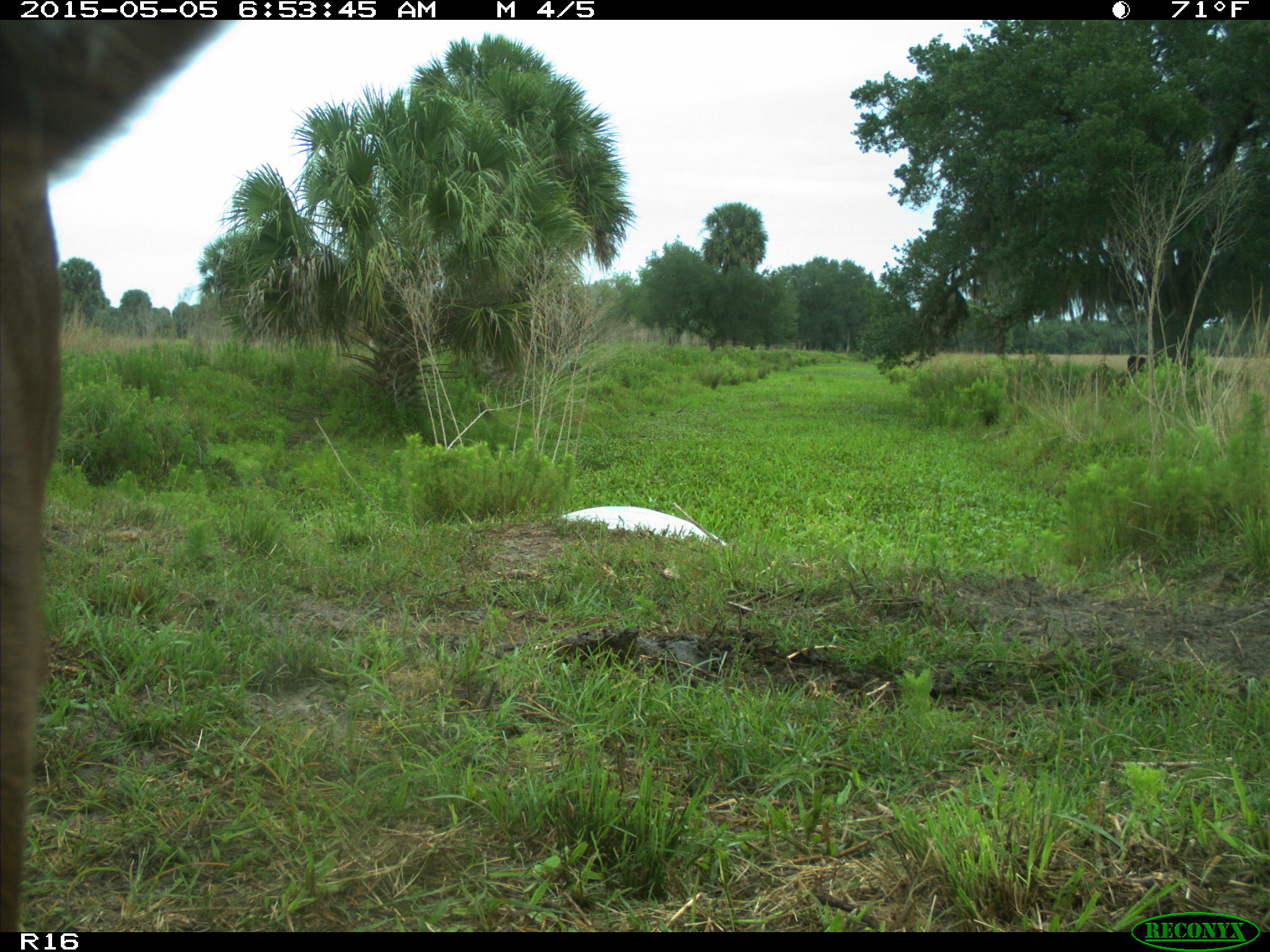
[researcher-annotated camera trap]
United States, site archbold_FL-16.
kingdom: Animalia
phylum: Chordata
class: Mammalia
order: Artiodactyla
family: Bovidae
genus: Bos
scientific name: Bos taurus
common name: domestic cow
Bos taurus (domestic cow).